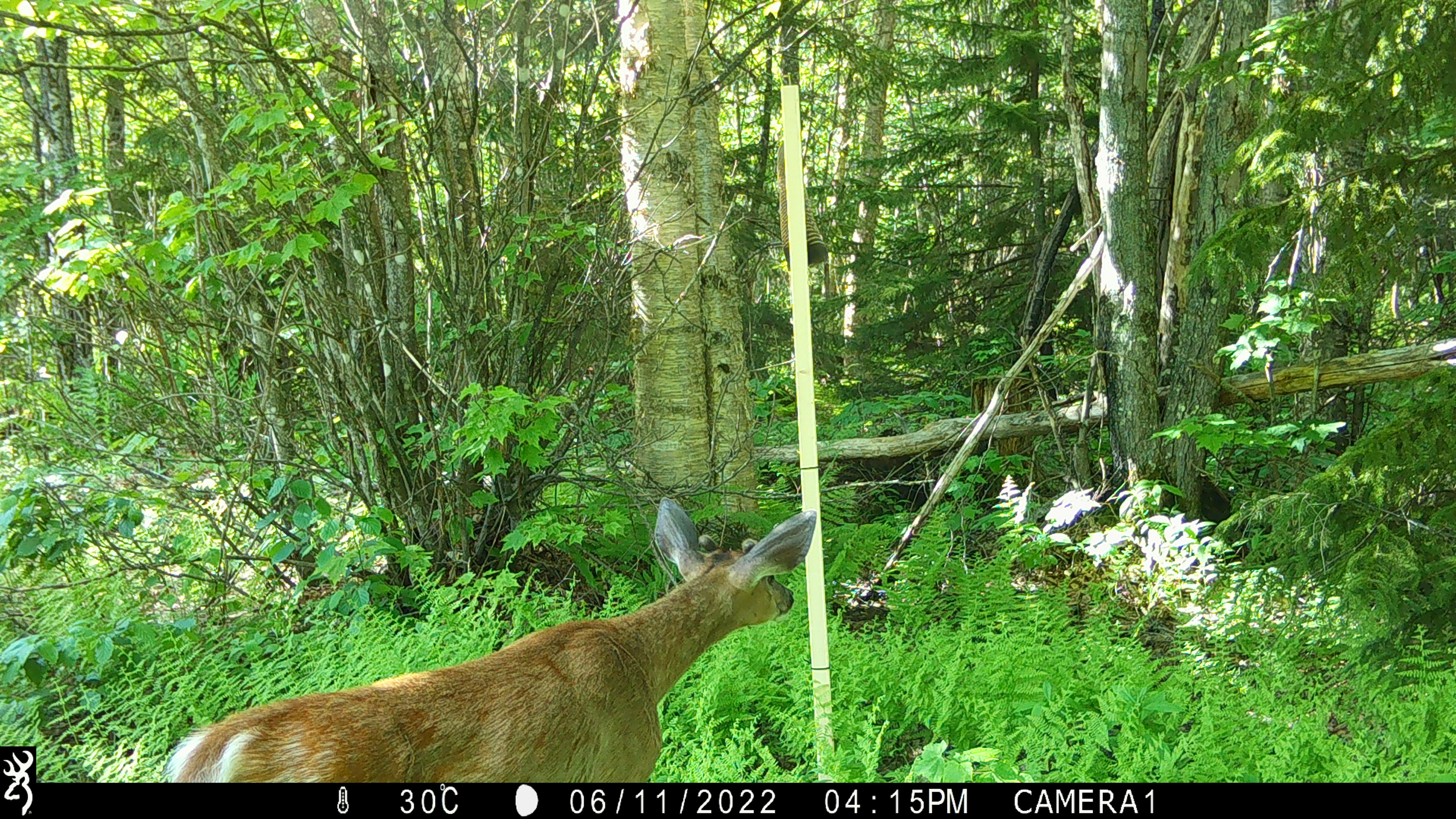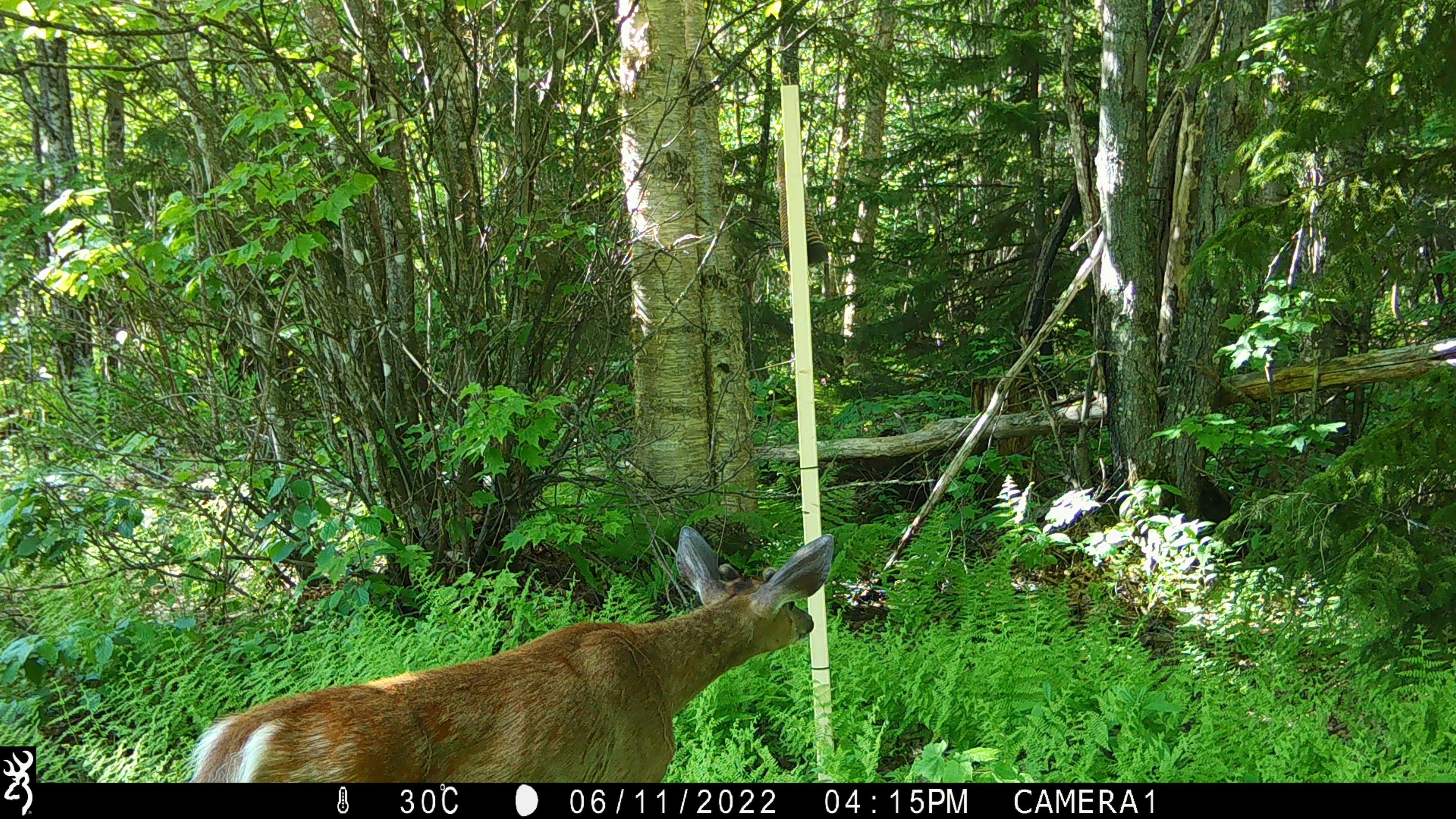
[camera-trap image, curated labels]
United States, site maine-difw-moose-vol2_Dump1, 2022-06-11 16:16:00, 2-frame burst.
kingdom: Animalia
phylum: Chordata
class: Mammalia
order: Artiodactyla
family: Cervidae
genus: Odocoileus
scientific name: Odocoileus virginianus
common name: white-tailed deer